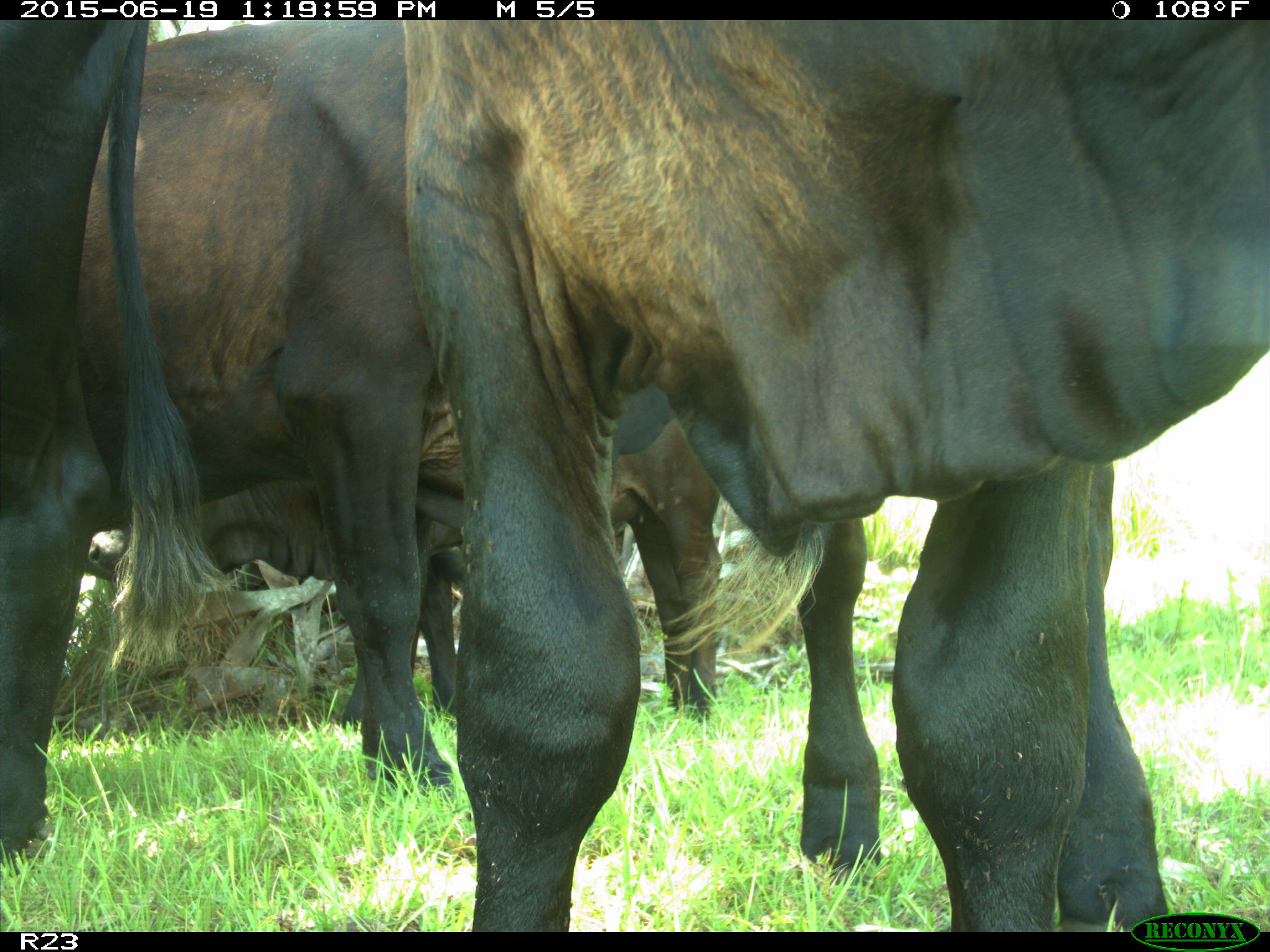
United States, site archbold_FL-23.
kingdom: Animalia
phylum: Chordata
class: Mammalia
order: Artiodactyla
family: Cervidae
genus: Odocoileus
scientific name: Odocoileus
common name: deer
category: unidentified deer